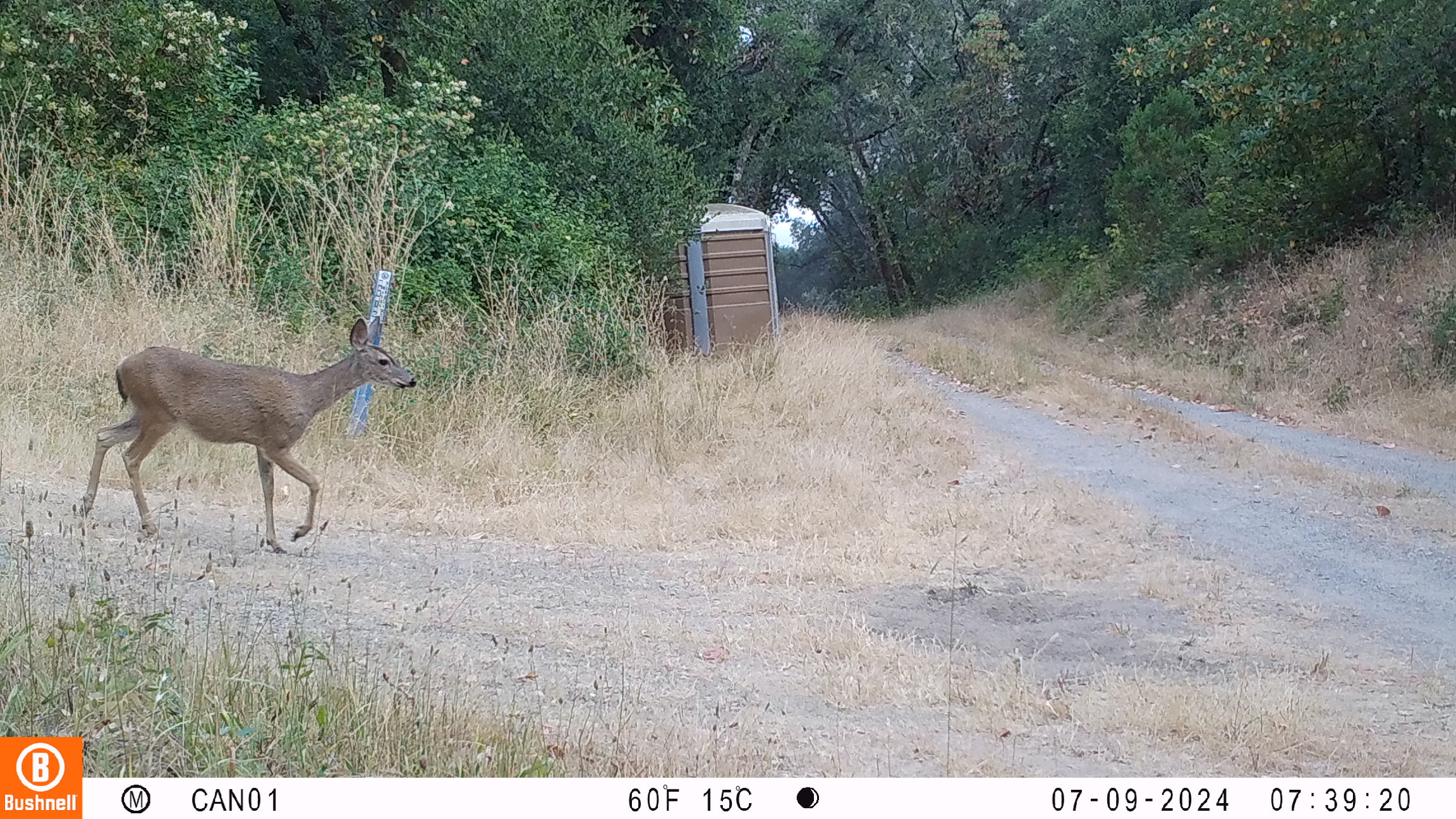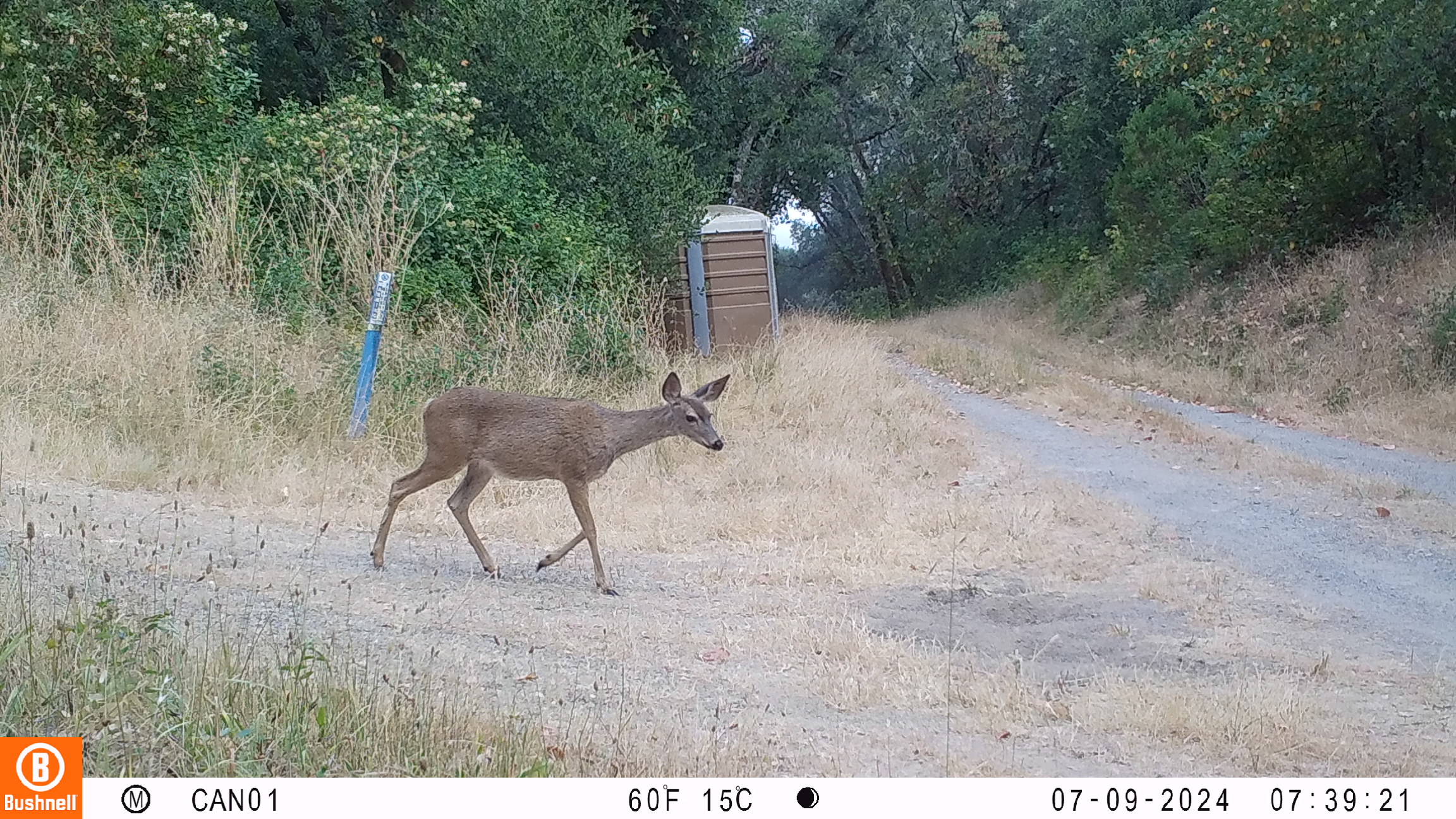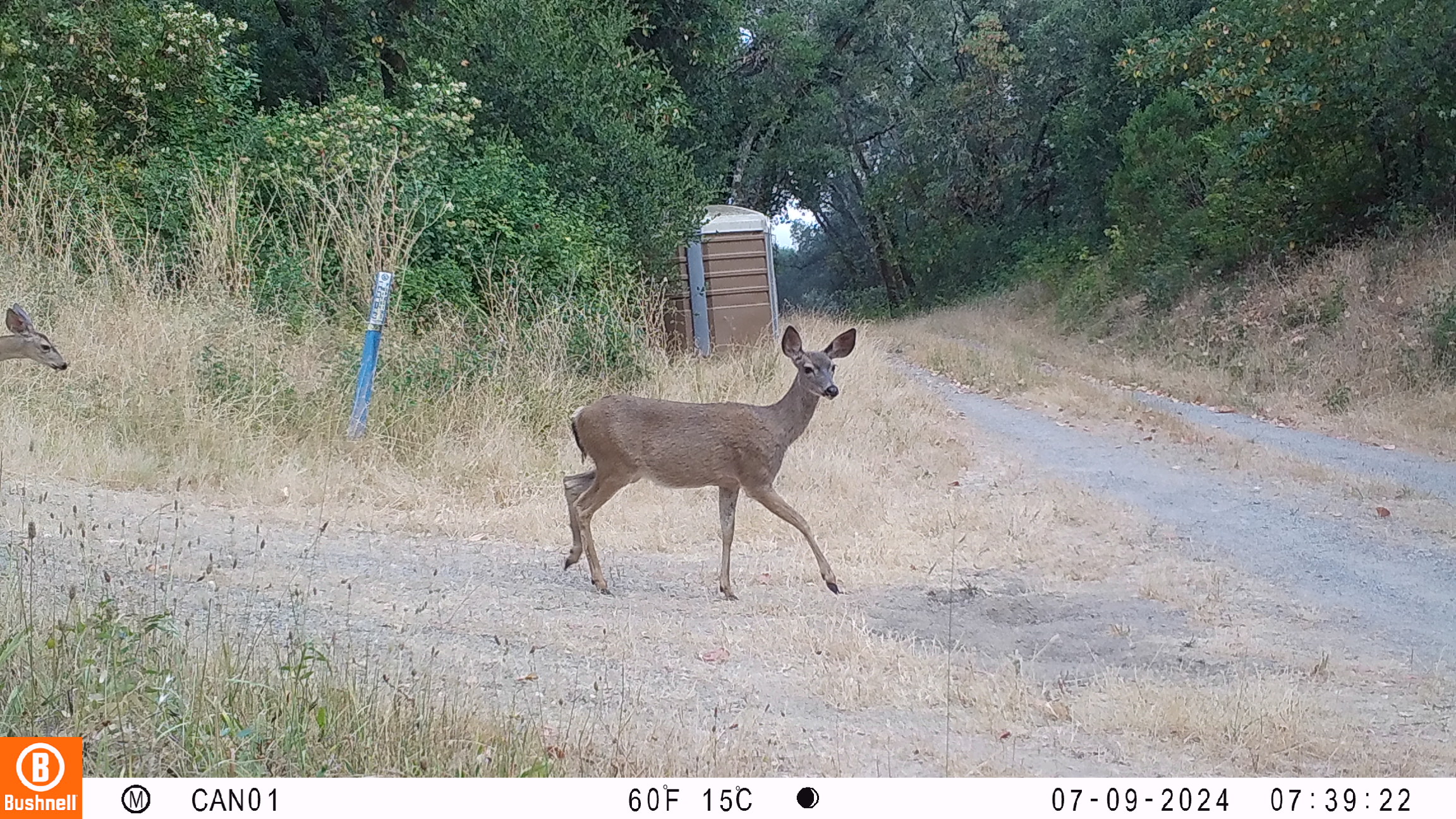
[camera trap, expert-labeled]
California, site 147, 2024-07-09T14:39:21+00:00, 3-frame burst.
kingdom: Animalia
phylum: Chordata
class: Mammalia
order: Artiodactyla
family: Cervidae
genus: Odocoileus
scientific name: Odocoileus hemionus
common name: mule deer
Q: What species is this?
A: Mule deer (Odocoileus hemionus).